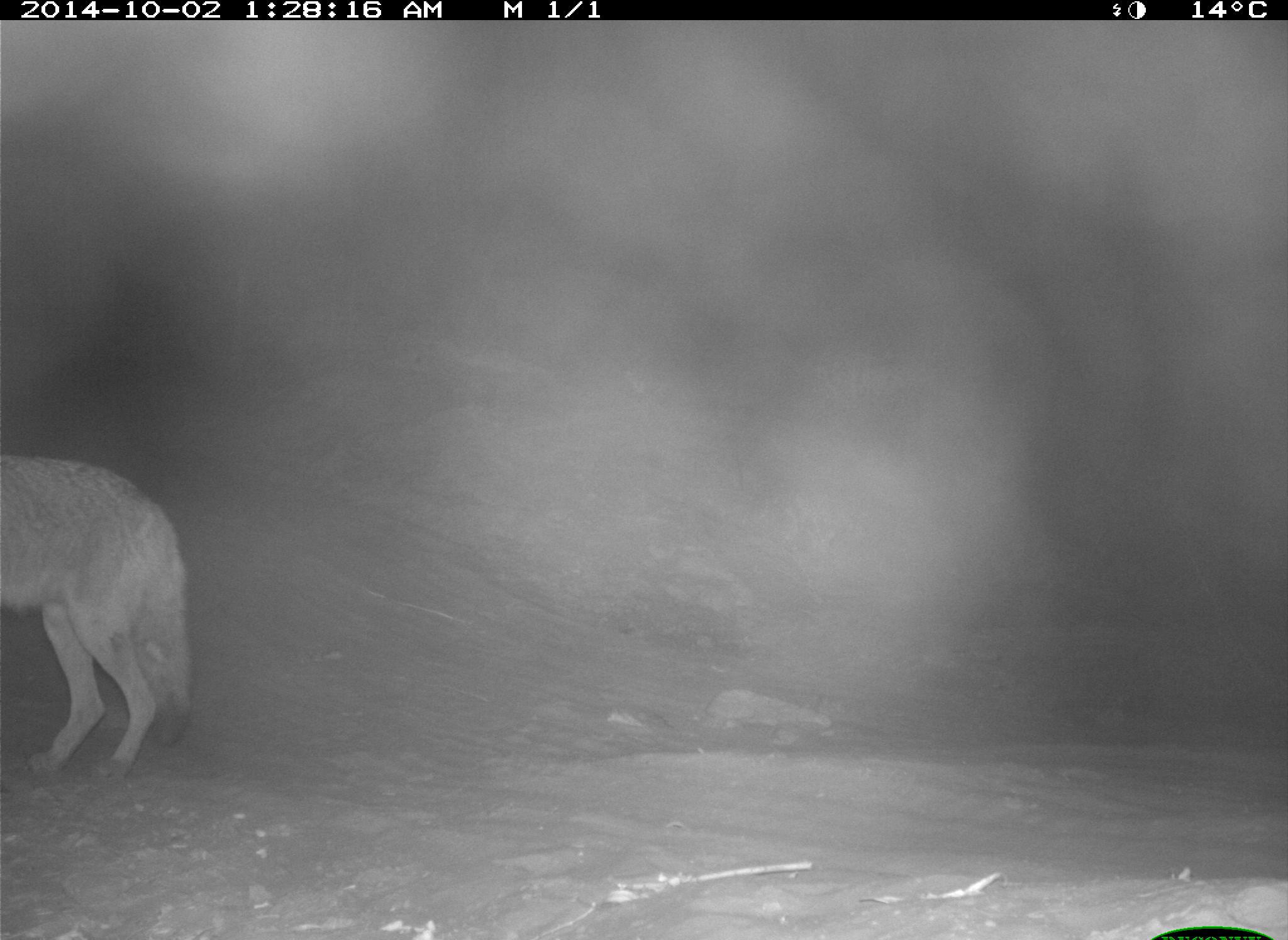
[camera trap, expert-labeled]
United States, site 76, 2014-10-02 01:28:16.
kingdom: Animalia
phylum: Chordata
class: Mammalia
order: Carnivora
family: Canidae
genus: Canis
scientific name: Canis latrans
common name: coyote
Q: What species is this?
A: Coyote (Canis latrans).